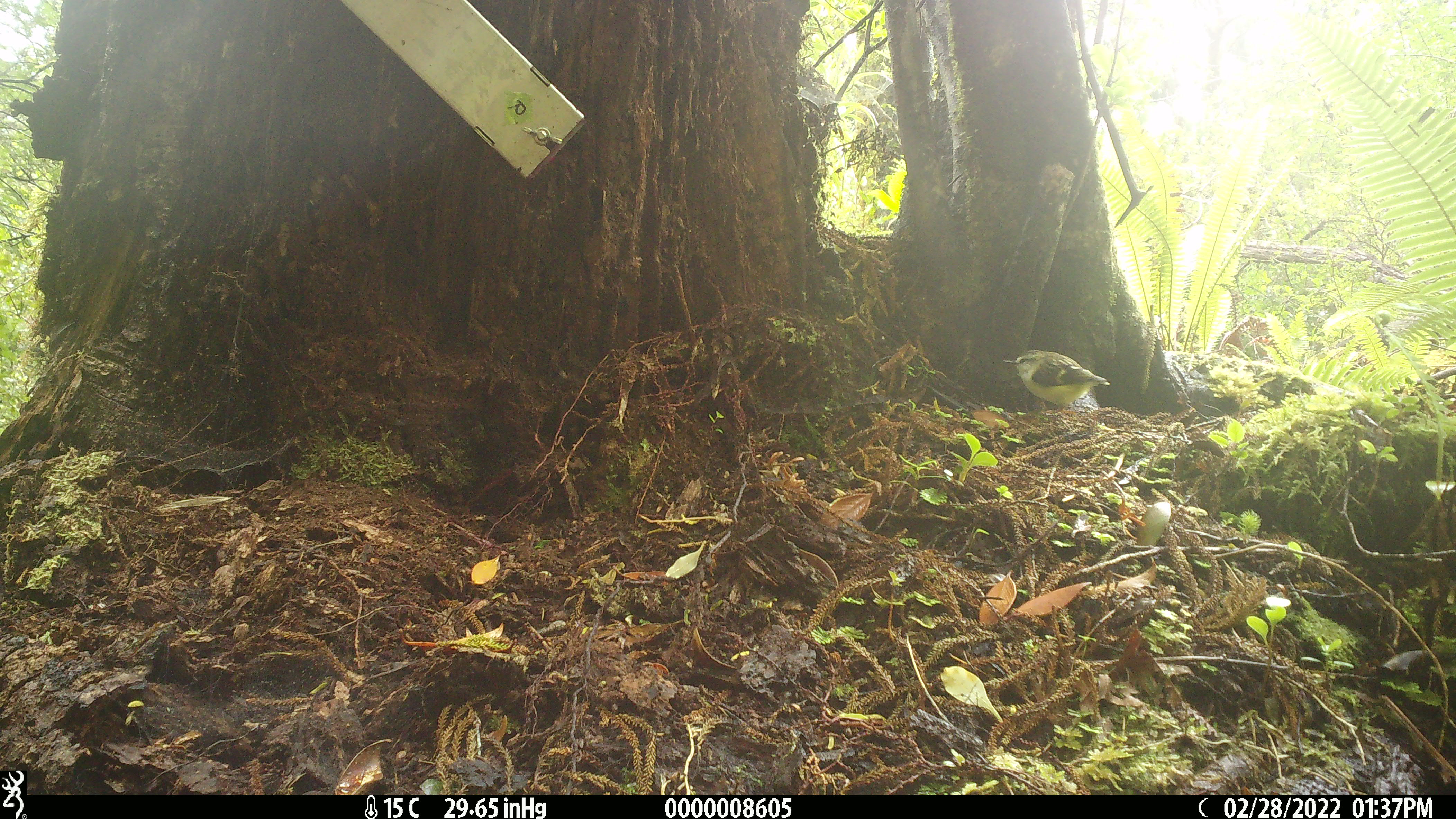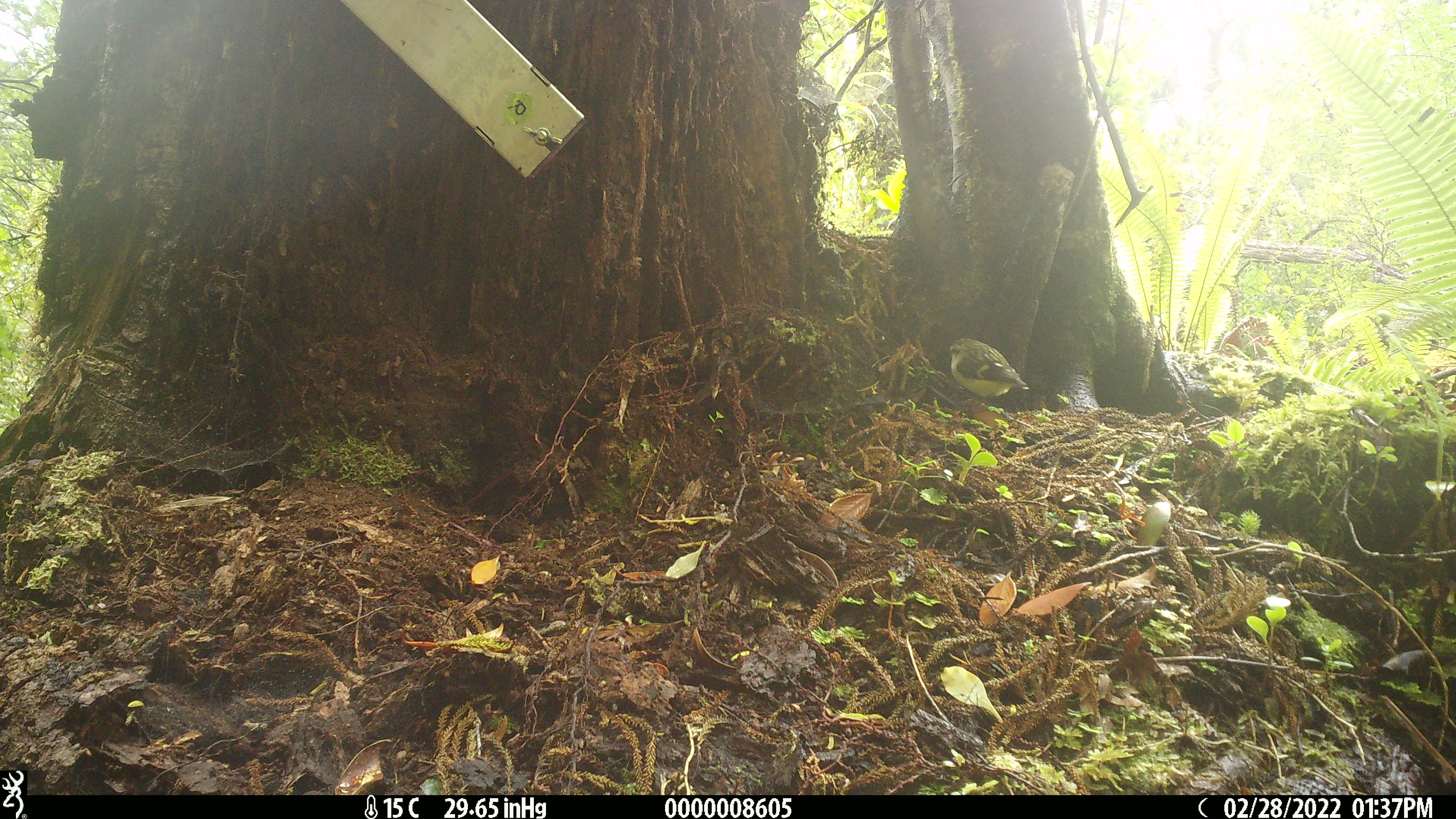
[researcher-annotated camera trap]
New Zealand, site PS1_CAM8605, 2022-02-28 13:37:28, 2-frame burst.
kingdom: Animalia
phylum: Chordata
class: Aves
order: Passeriformes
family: Acanthisittidae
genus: Acanthisitta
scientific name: Acanthisitta chloris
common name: rifleman